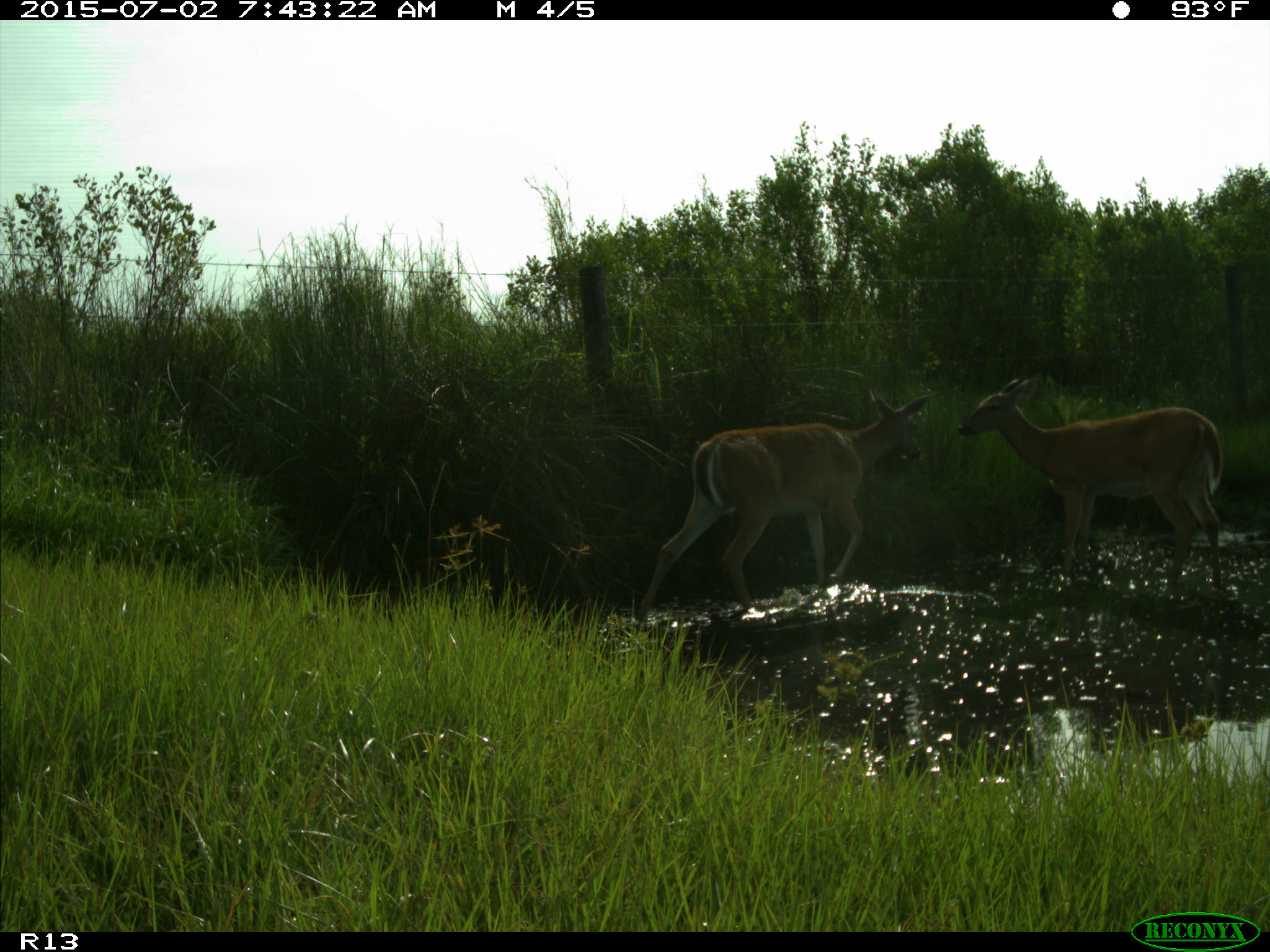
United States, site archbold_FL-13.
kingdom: Animalia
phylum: Chordata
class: Mammalia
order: Artiodactyla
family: Cervidae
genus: Odocoileus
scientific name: Odocoileus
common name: deer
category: unidentified deer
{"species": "unidentified deer (deer) (Odocoileus)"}